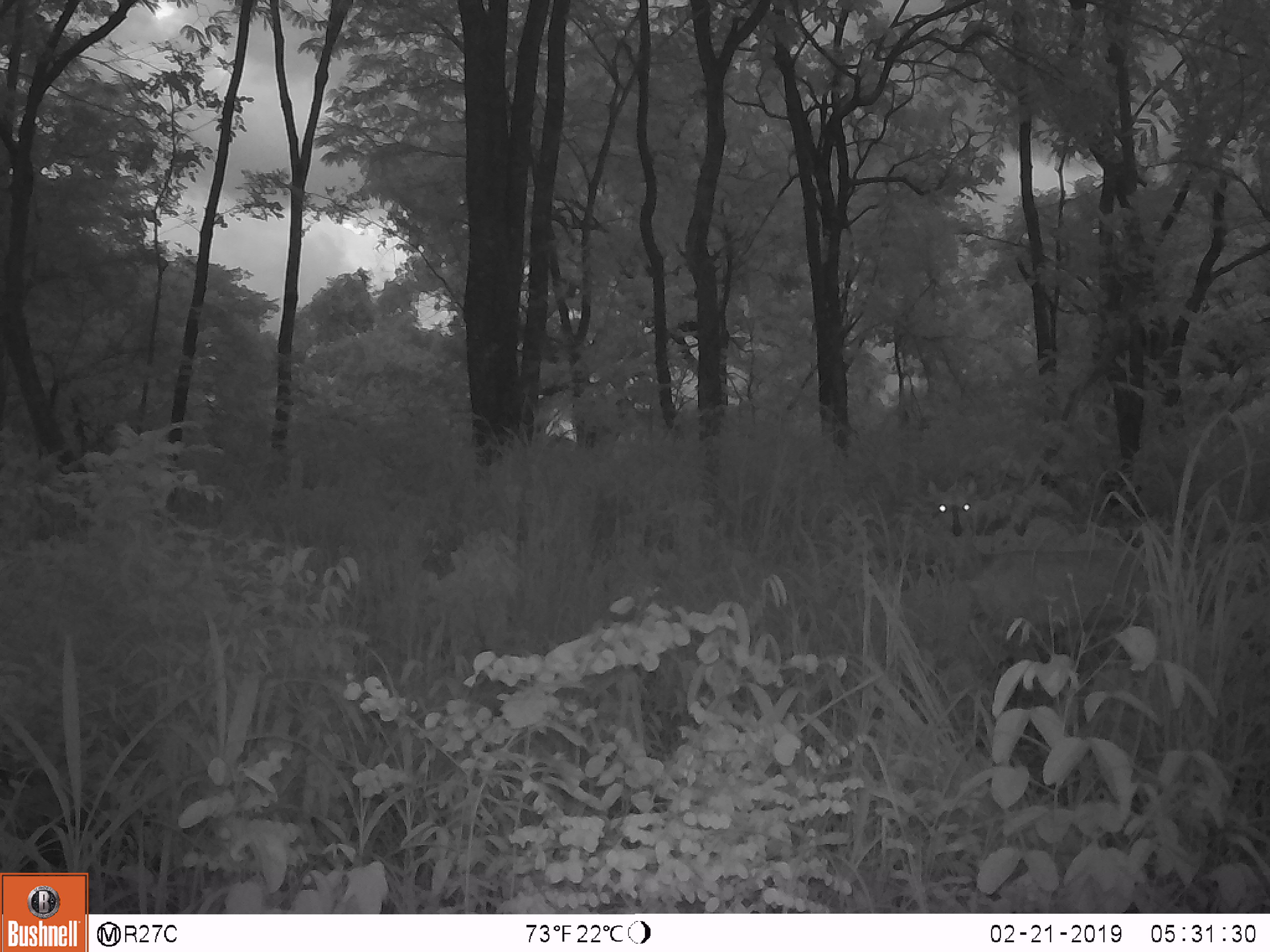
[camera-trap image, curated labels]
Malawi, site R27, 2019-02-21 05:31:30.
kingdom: Animalia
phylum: Chordata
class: Mammalia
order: Artiodactyla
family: Bovidae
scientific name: Antilopinae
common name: small antelope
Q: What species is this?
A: Small antelope (Antilopinae).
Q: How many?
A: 1.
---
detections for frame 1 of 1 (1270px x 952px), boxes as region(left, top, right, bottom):
small antelope: region(913, 459, 1213, 732)